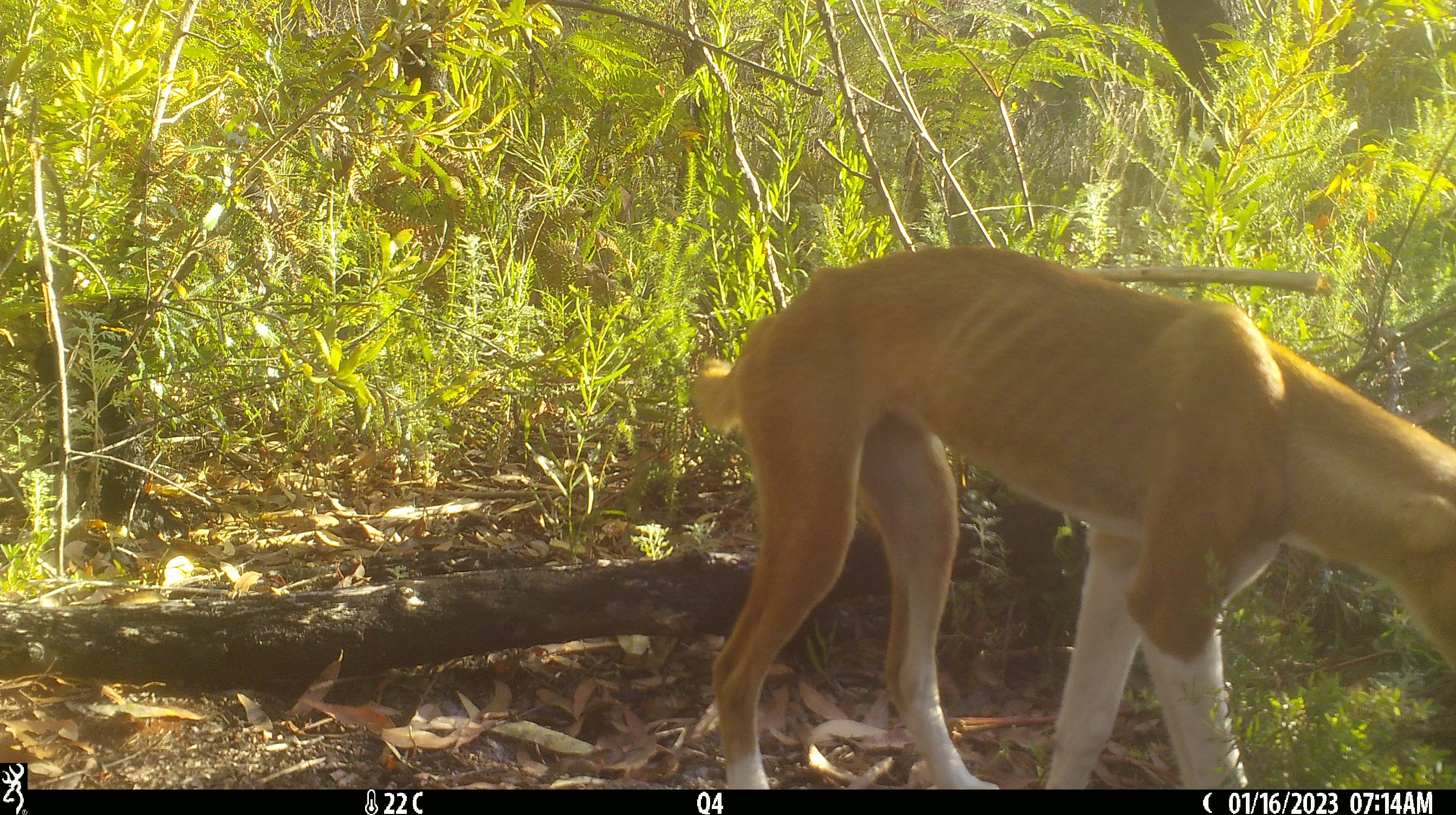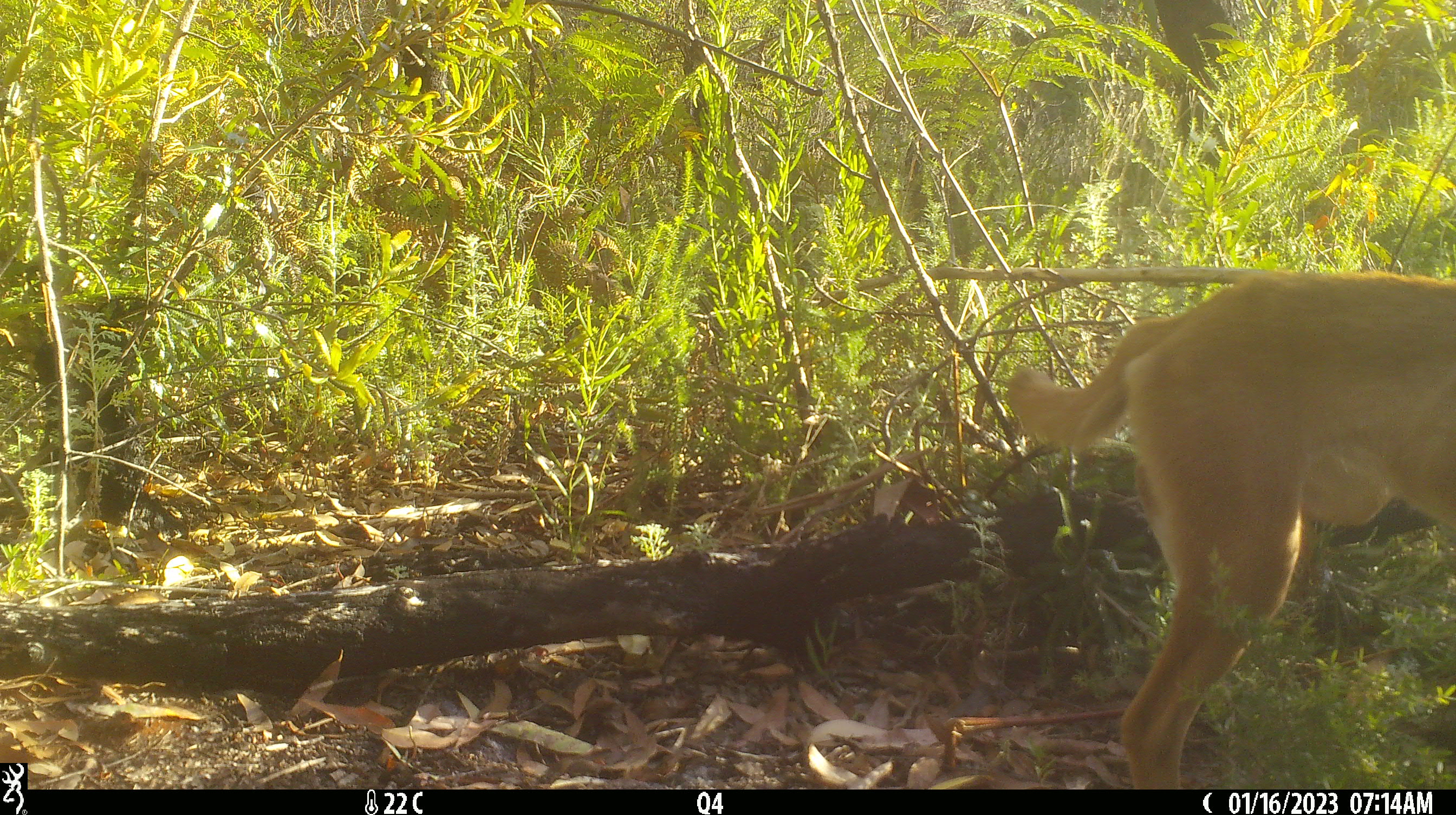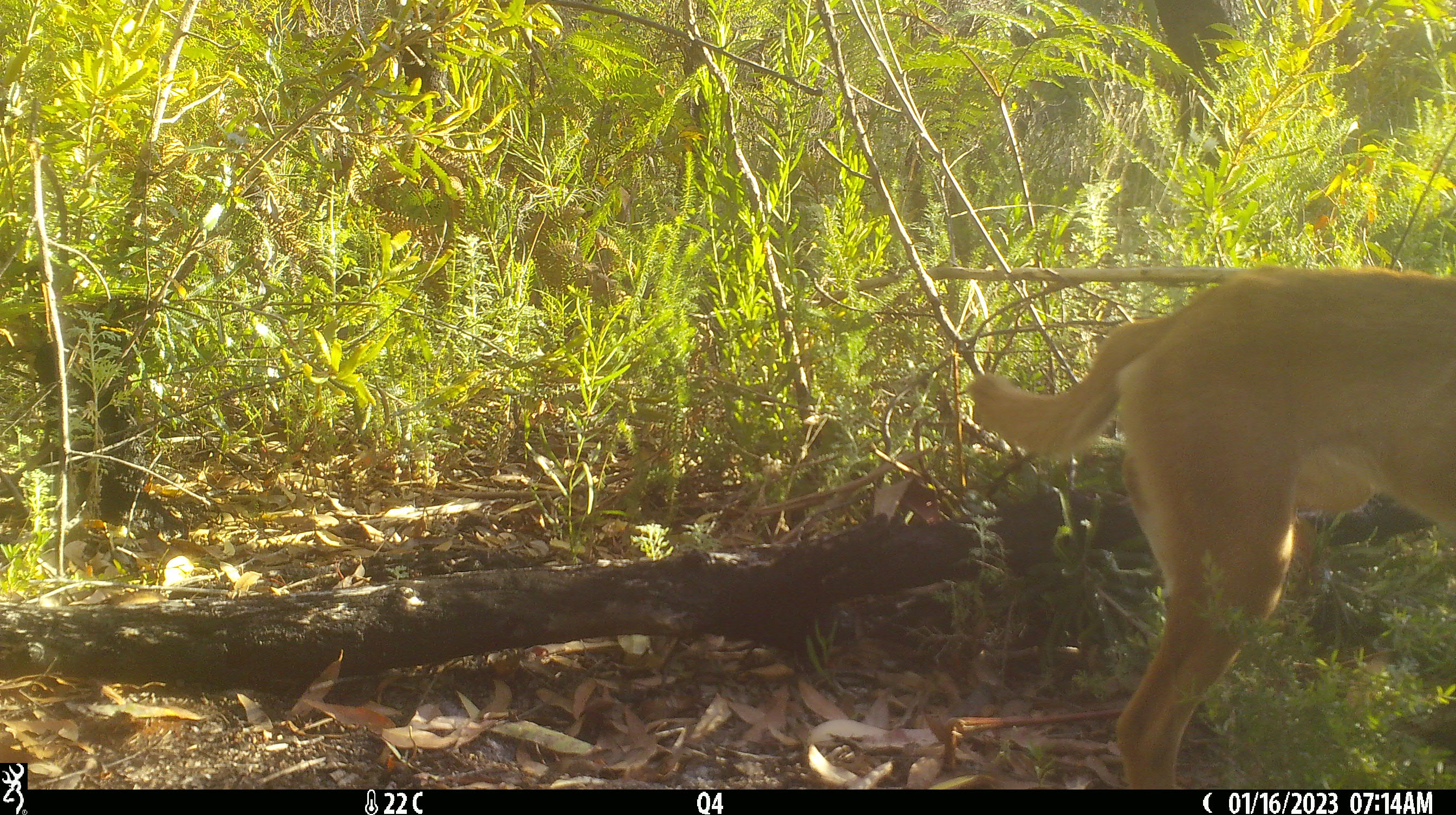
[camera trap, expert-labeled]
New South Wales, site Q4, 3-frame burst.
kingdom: Animalia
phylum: Chordata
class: Mammalia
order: Carnivora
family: Canidae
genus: Canis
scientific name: Canis familiaris dingo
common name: dingo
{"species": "dingo (Canis familiaris dingo)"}